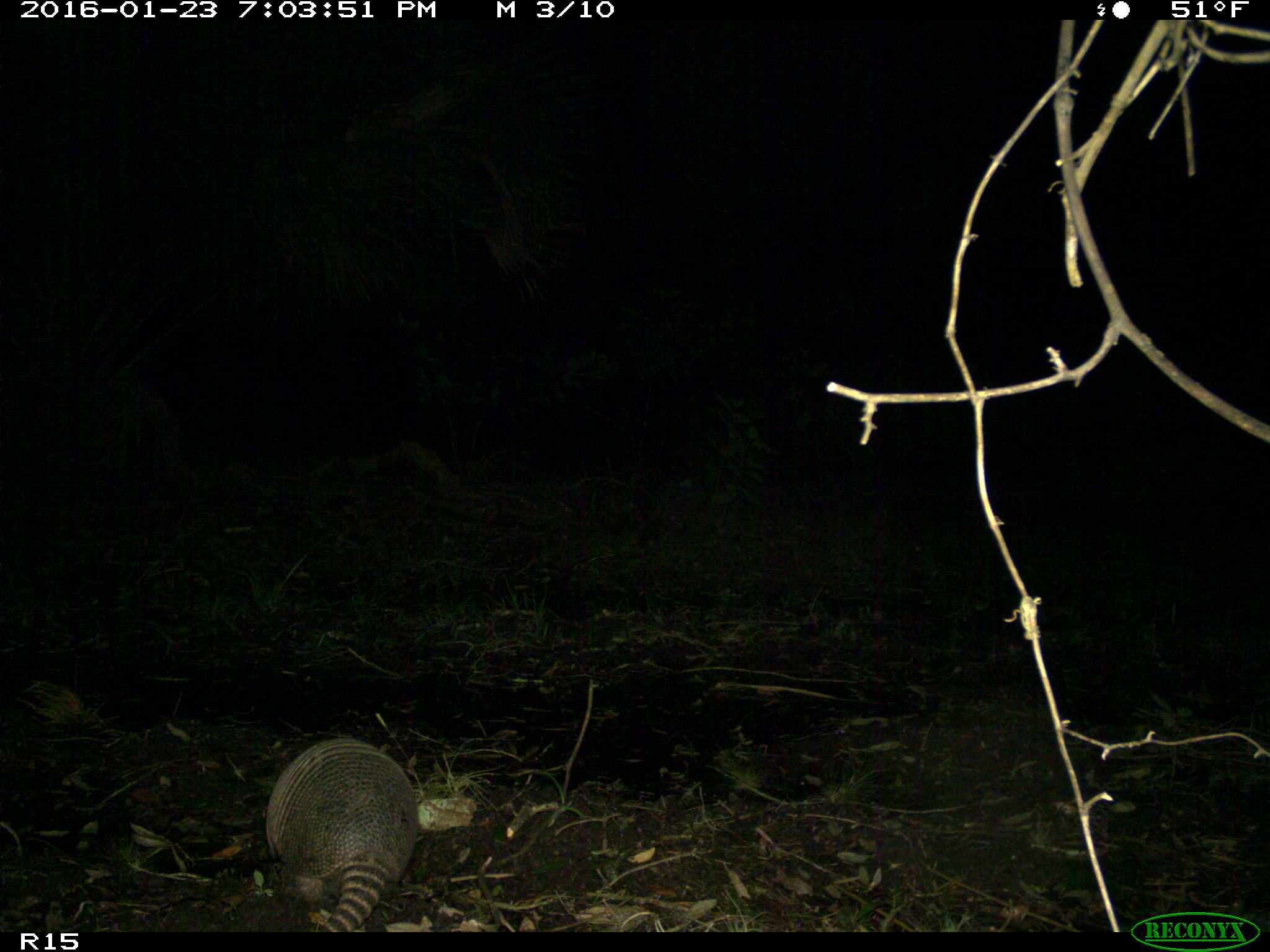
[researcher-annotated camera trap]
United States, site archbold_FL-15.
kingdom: Animalia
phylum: Chordata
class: Mammalia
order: Cingulata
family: Dasypodidae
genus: Dasypus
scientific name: Dasypus novemcinctus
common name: nine-banded armadillo